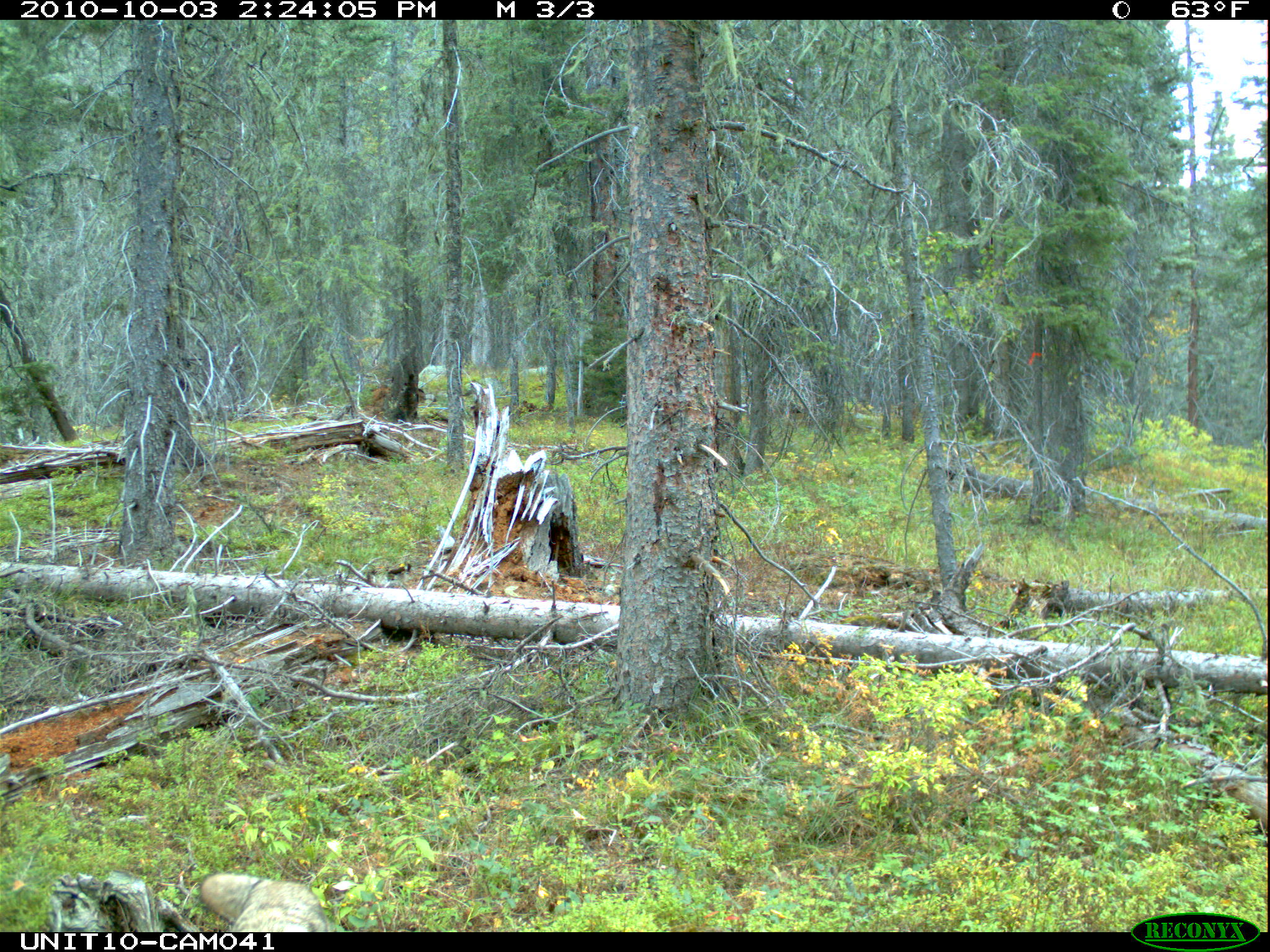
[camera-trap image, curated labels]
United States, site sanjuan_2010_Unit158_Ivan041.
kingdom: Animalia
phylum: Chordata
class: Mammalia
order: Carnivora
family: Canidae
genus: Canis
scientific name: Canis latrans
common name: coyote